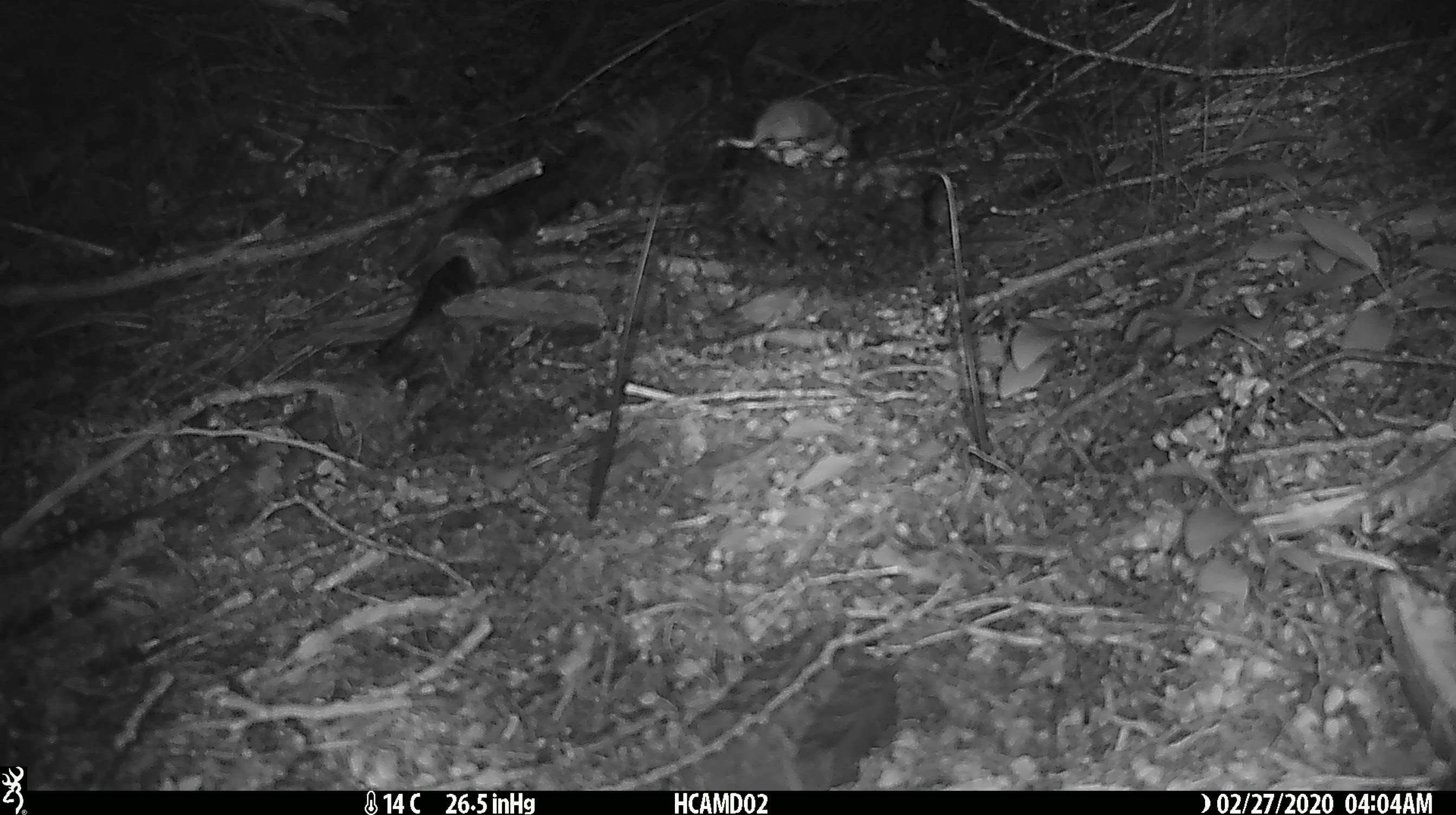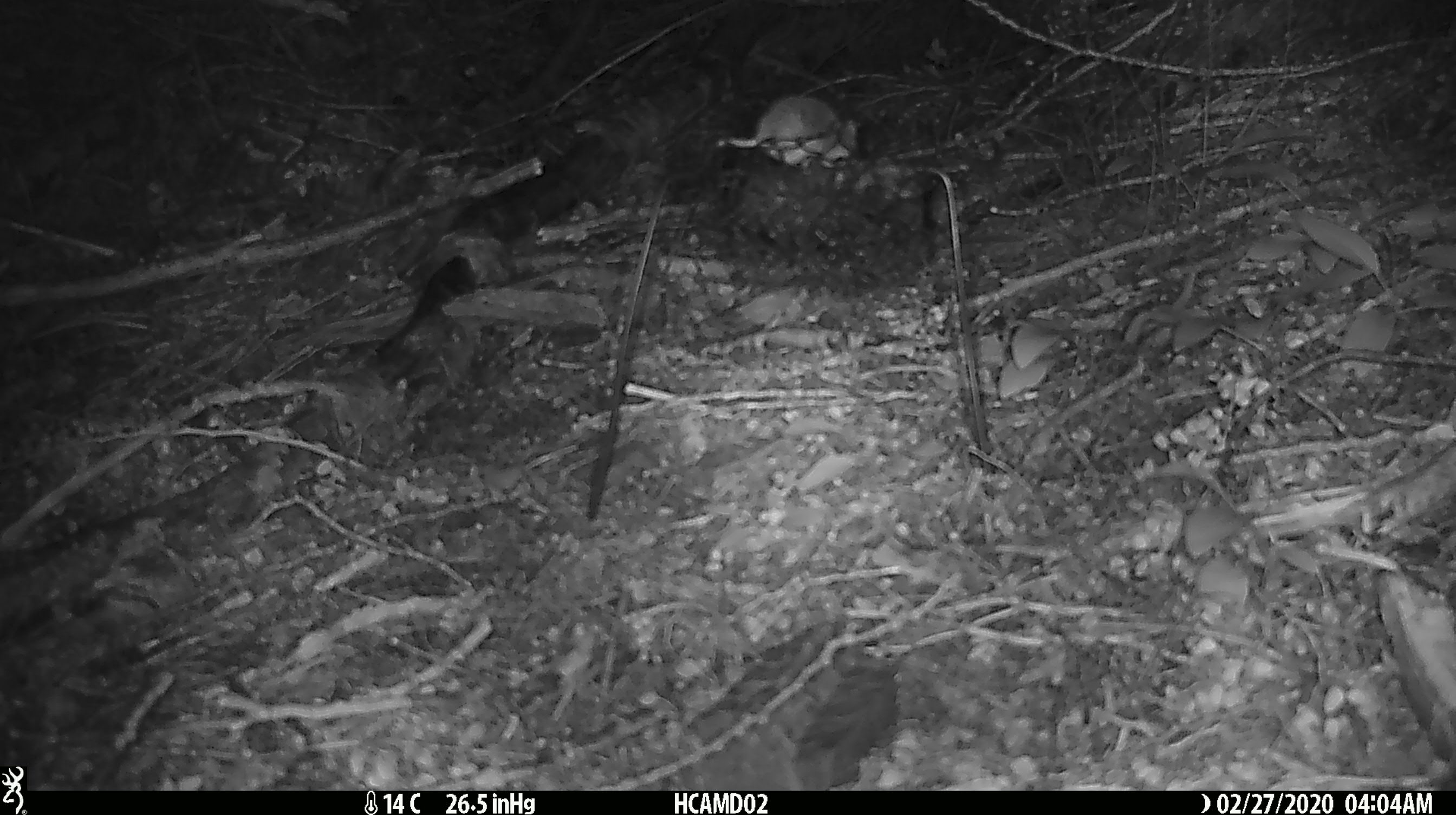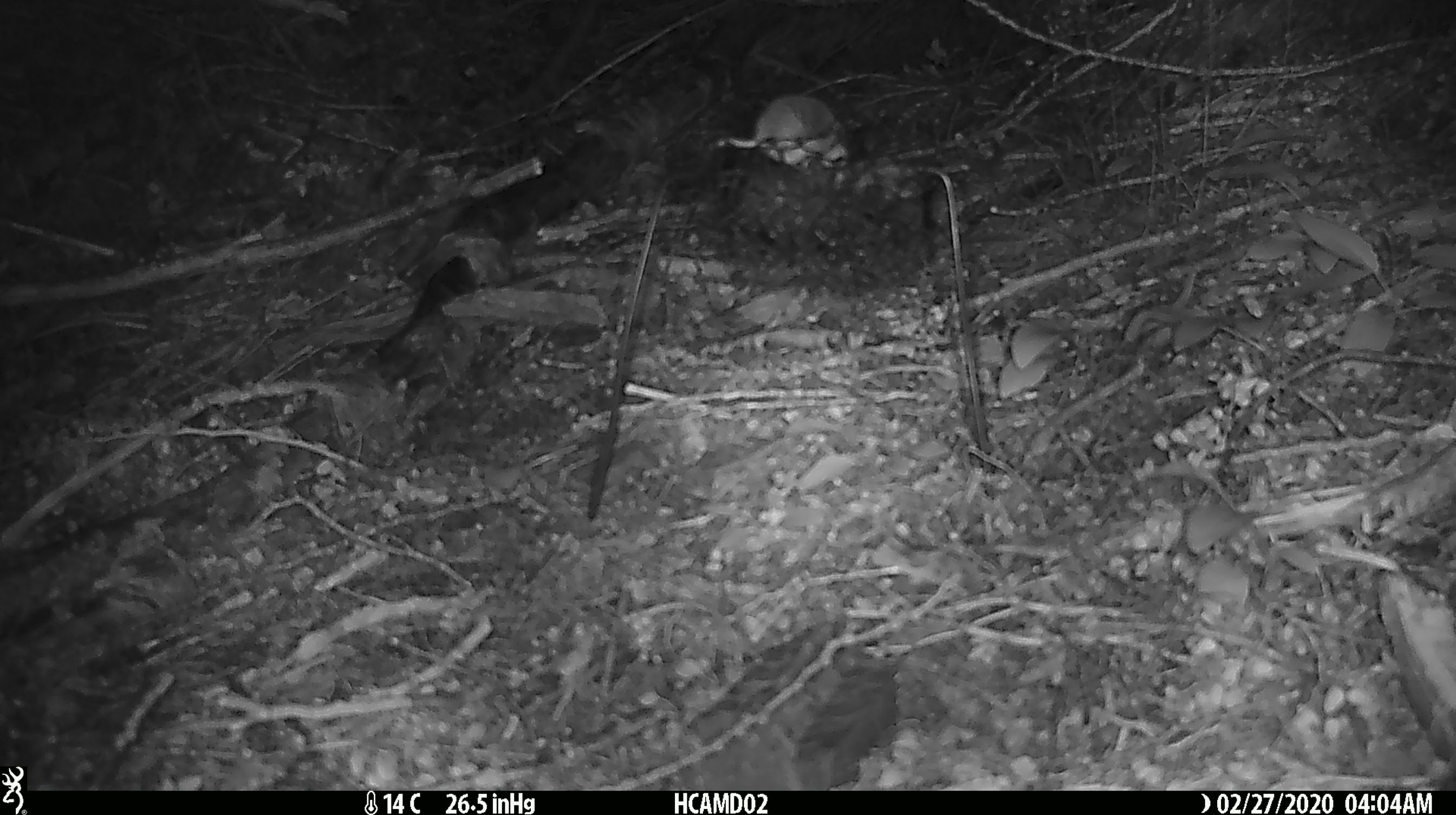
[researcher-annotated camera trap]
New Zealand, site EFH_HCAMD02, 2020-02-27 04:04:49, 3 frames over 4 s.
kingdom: Animalia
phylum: Chordata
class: Mammalia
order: Rodentia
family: Muridae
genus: Mus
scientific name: Mus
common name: mouse